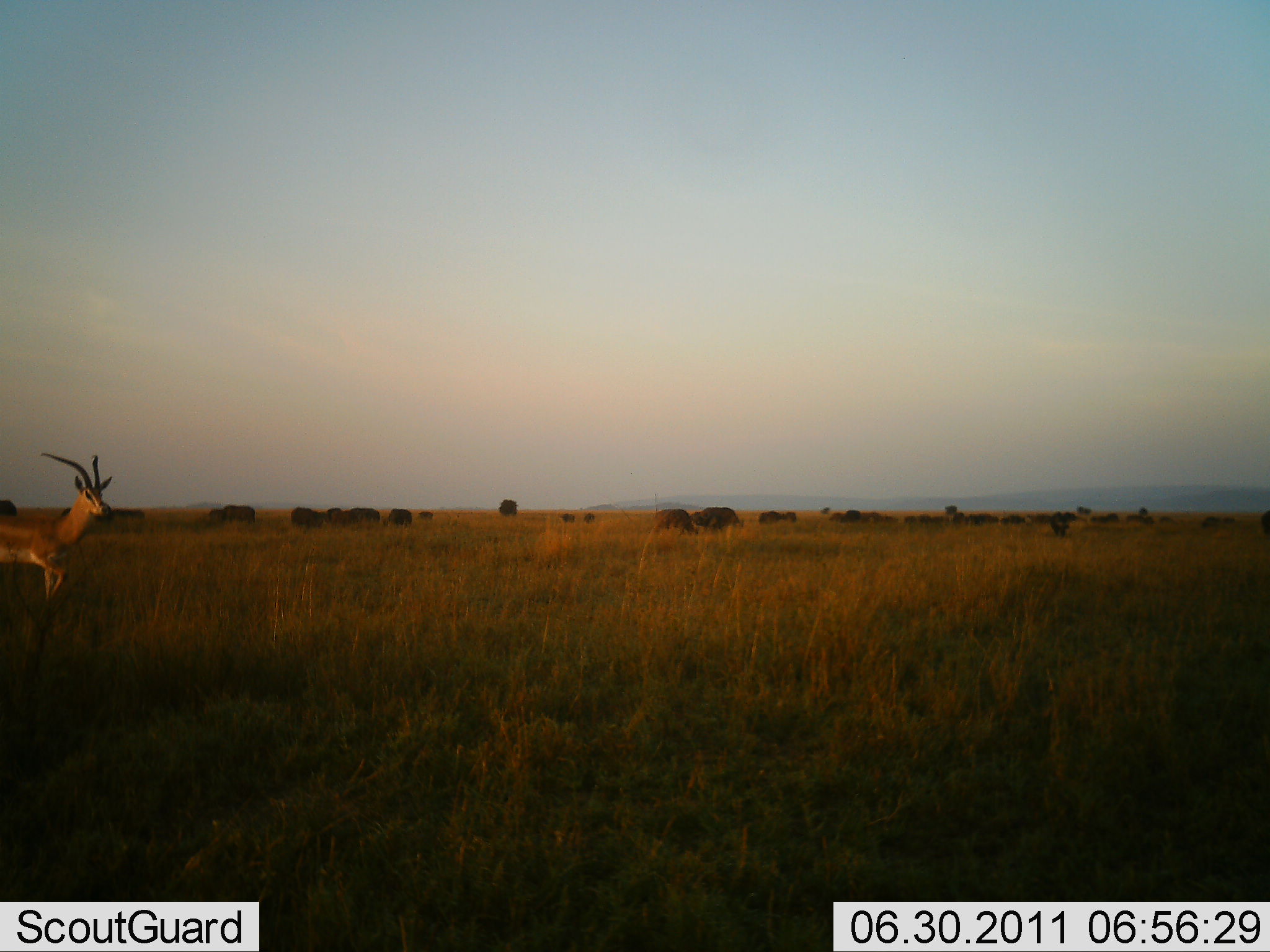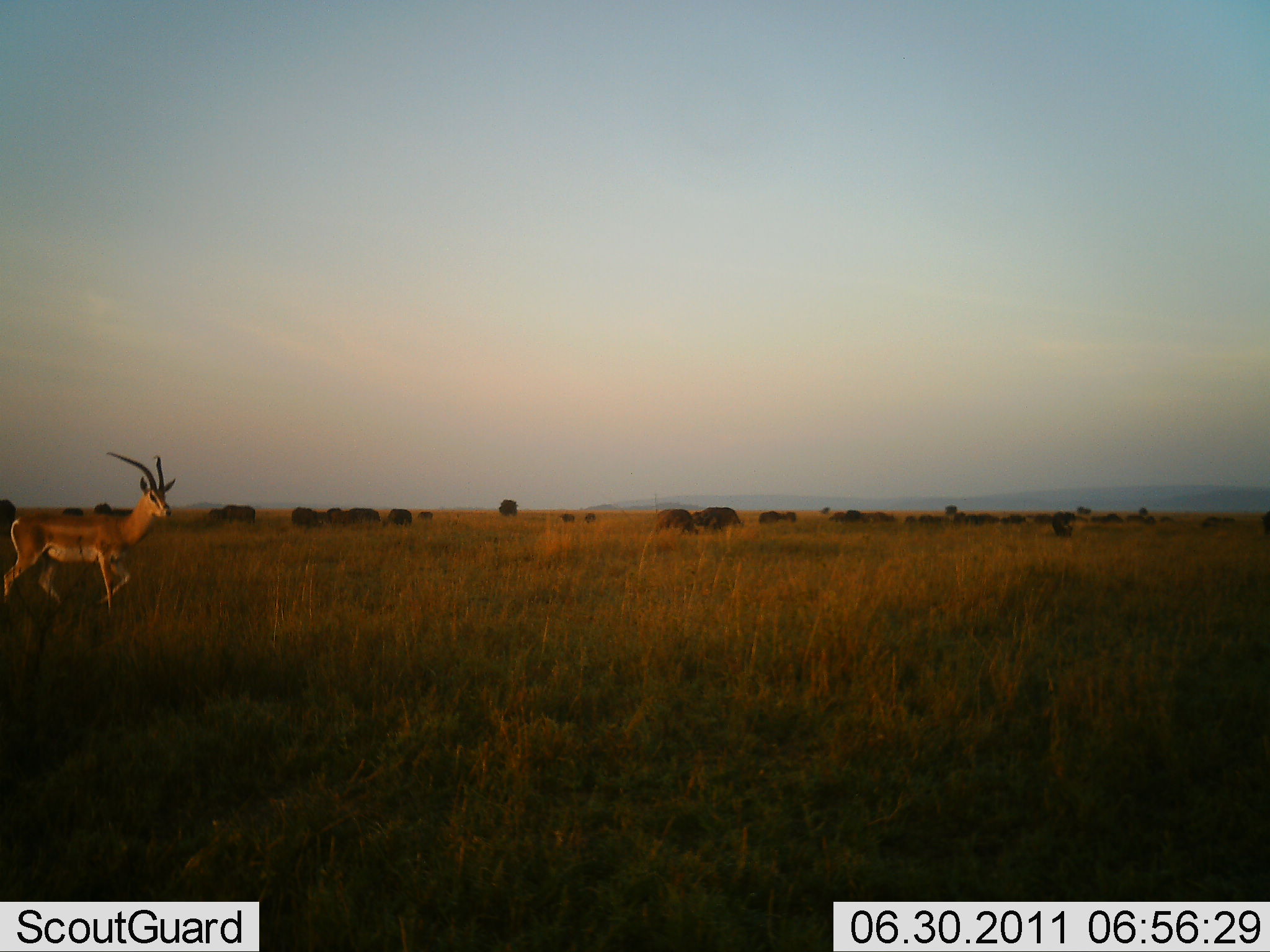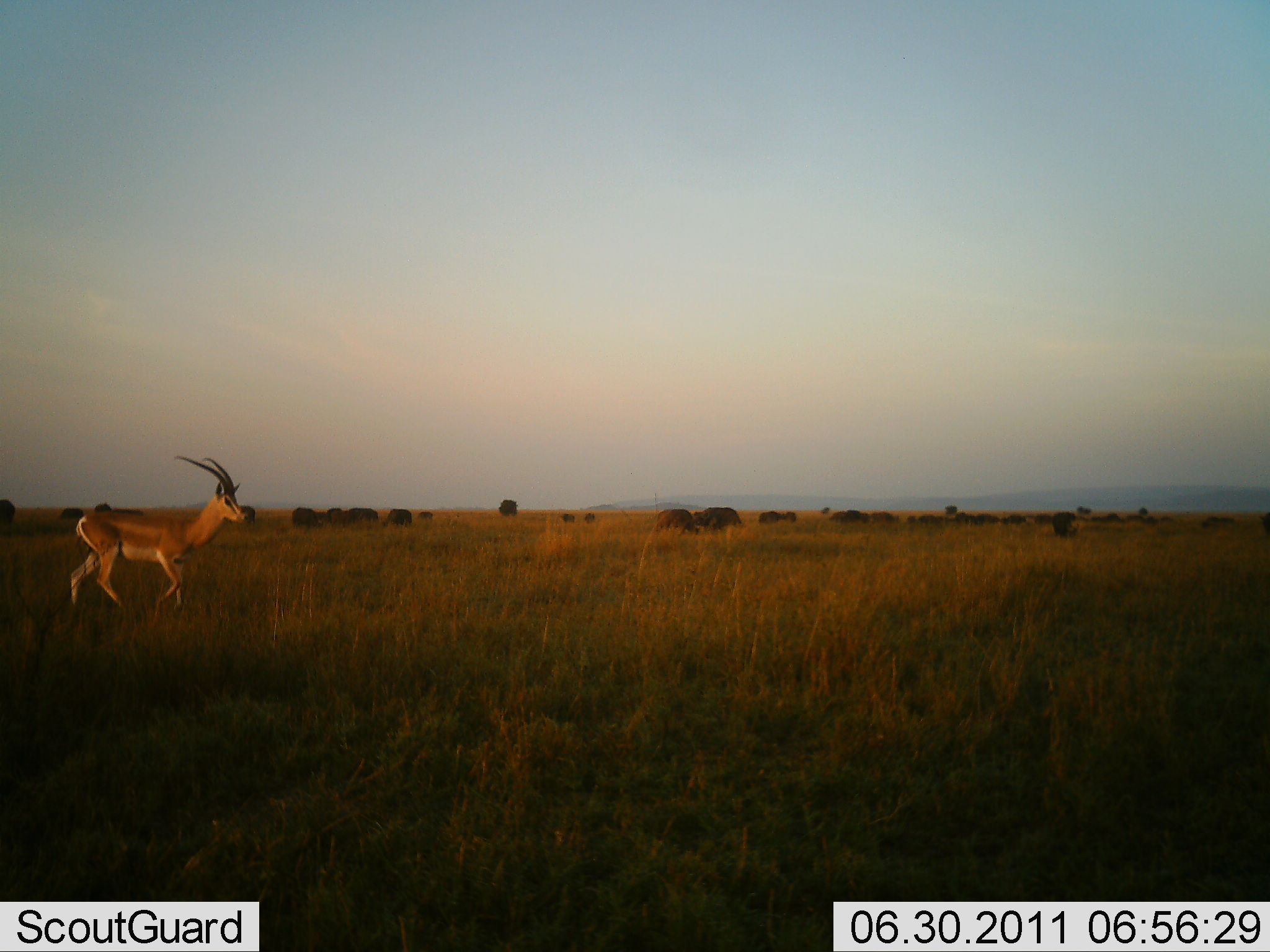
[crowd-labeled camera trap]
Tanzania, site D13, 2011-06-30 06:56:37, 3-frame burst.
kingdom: Animalia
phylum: Chordata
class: Mammalia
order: Artiodactyla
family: Bovidae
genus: Nanger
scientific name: Nanger granti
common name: grant's gazelle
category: gazellegrants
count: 1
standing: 8%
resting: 0%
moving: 92%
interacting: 0%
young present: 0%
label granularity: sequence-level